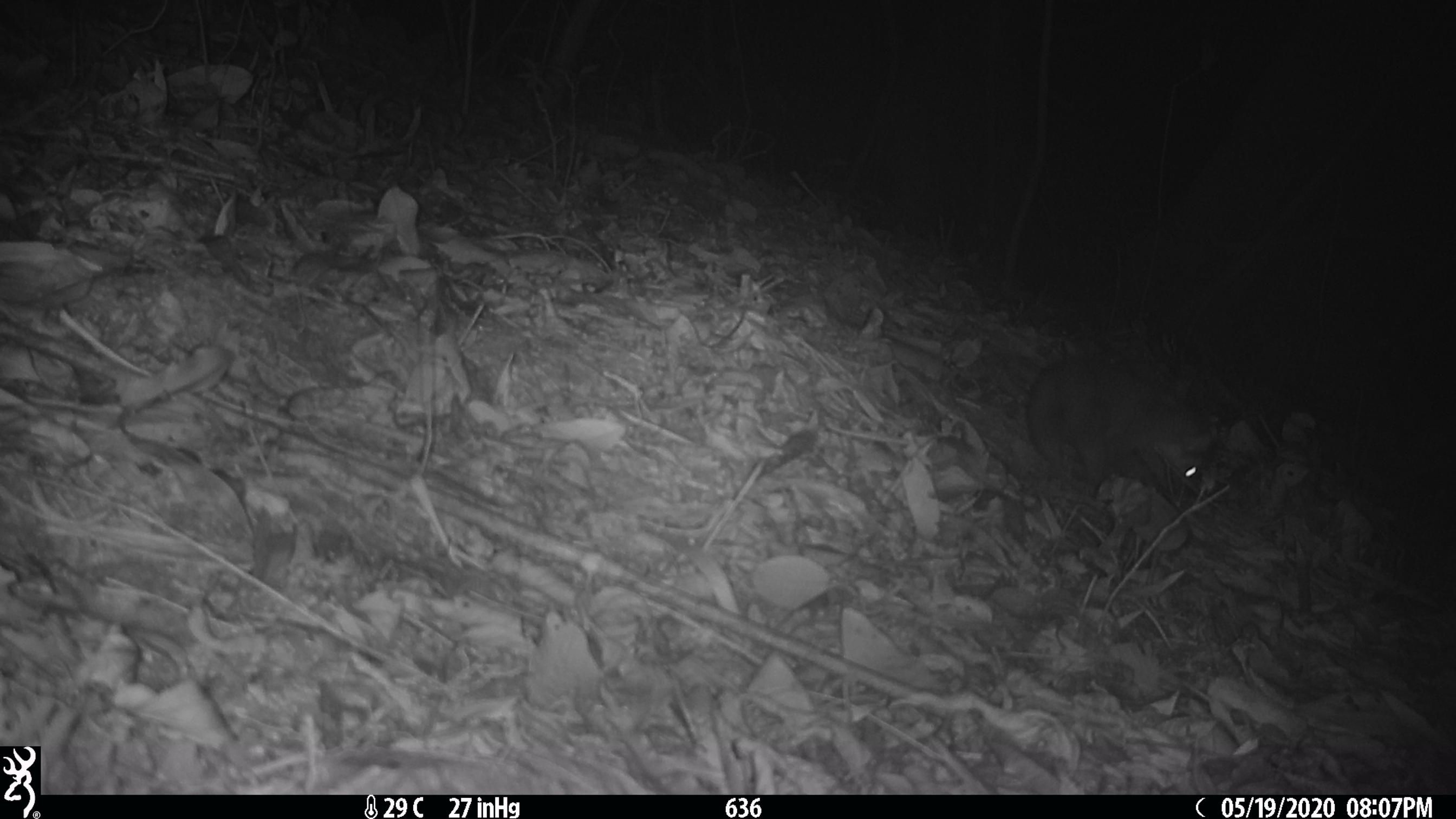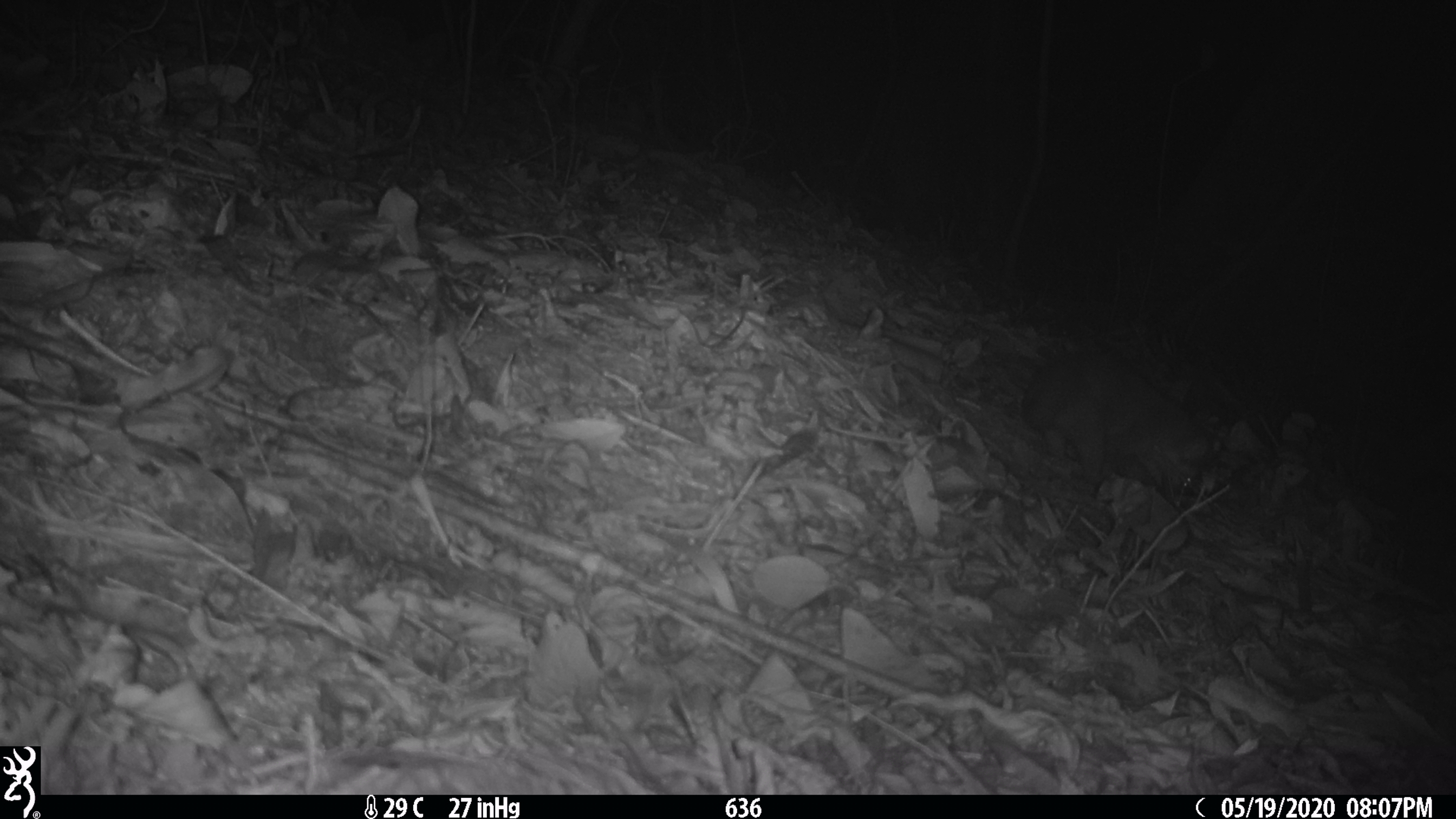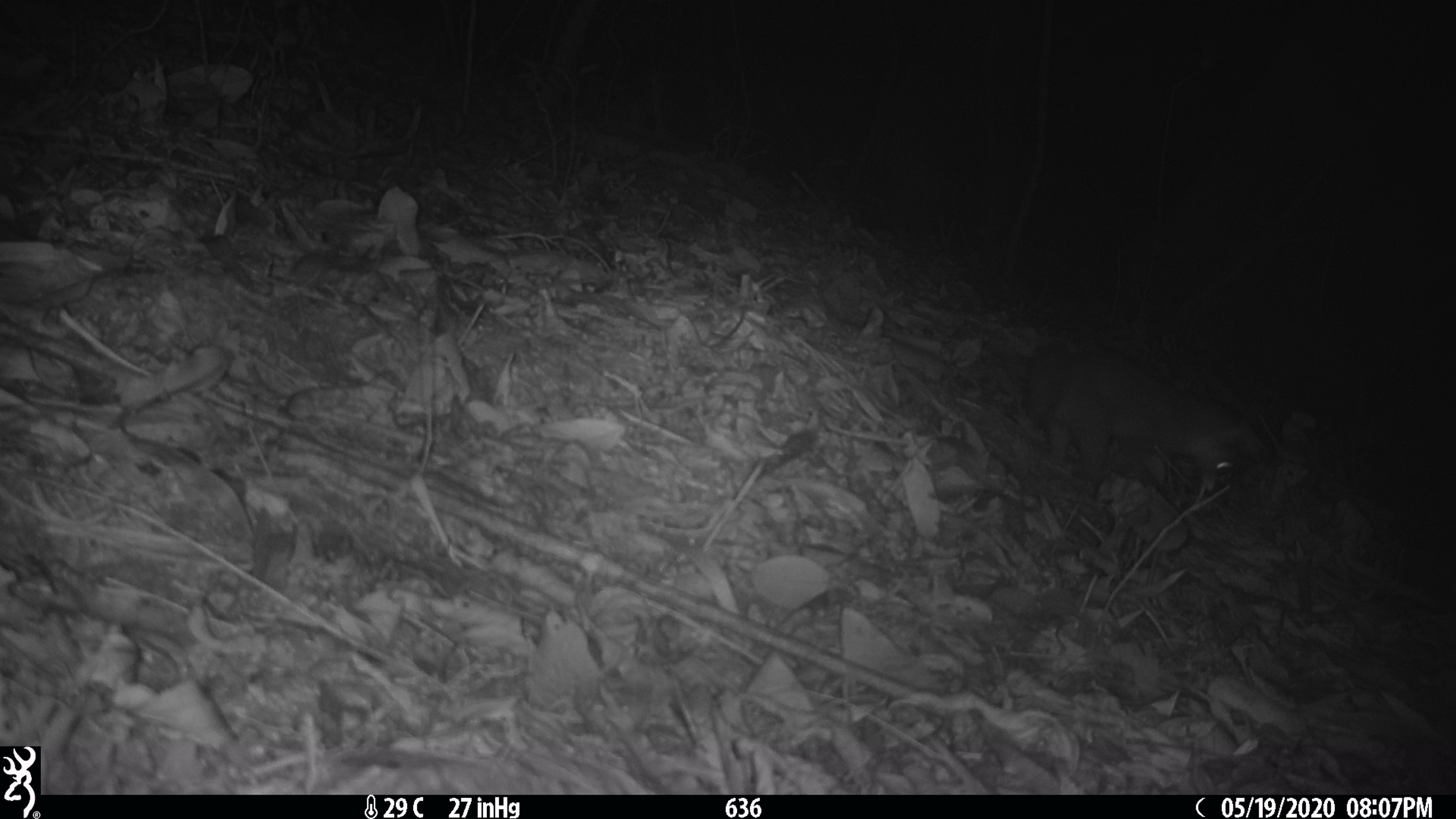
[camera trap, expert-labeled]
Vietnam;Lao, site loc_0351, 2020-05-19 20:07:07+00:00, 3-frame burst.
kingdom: Animalia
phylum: Chordata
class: Mammalia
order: Carnivora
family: Mustelidae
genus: Melogale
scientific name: Melogale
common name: ferret badger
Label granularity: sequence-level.